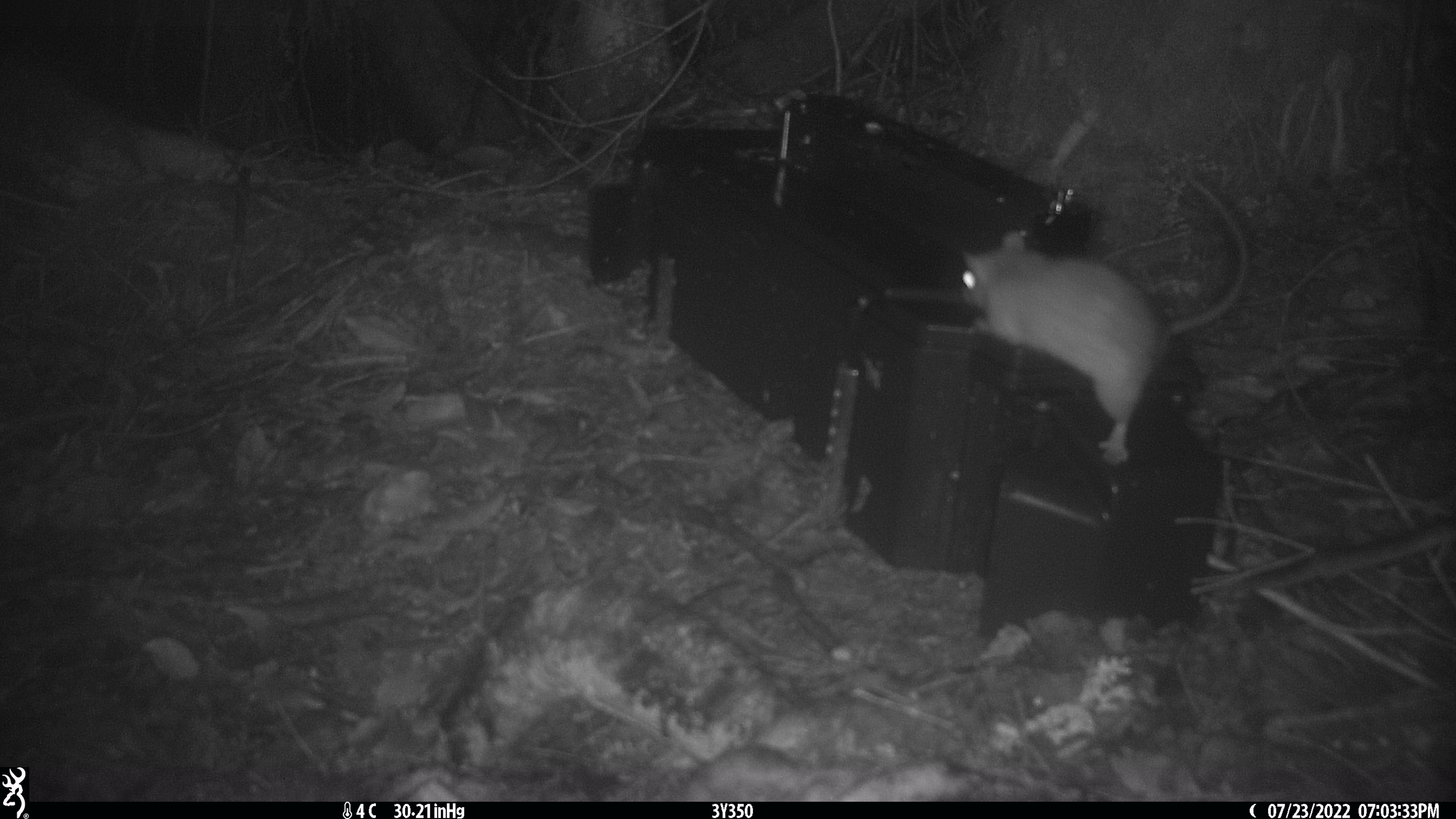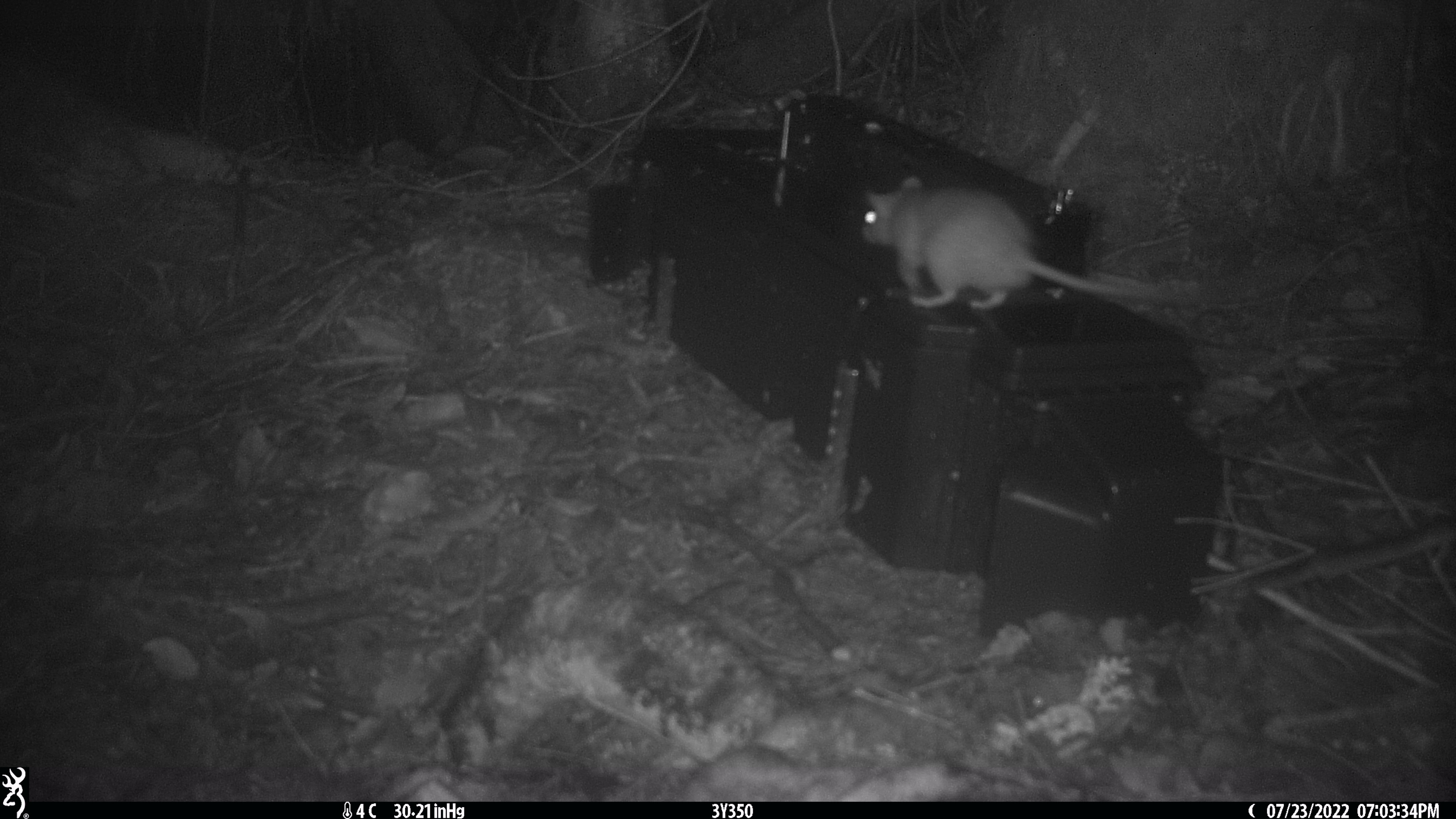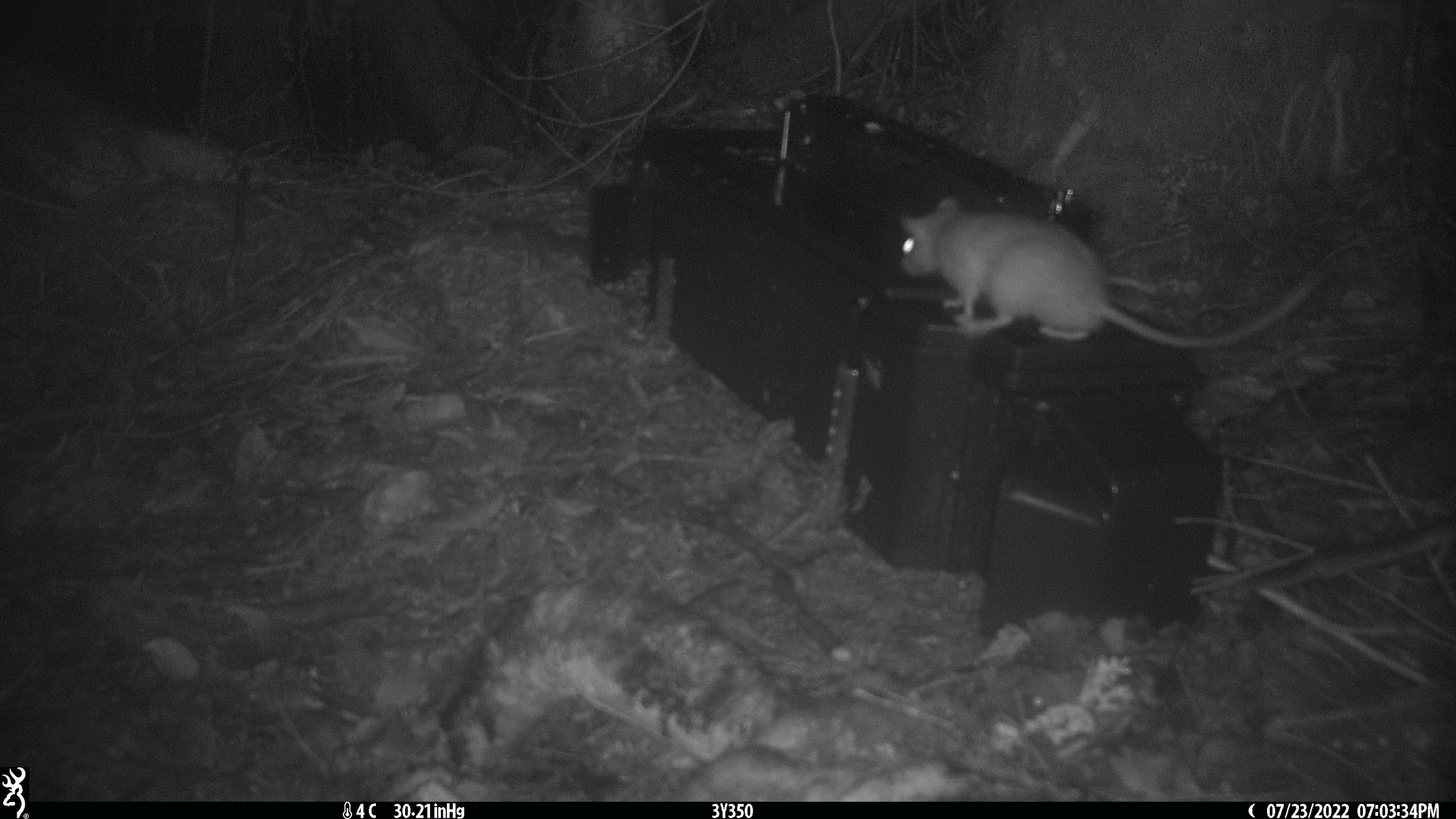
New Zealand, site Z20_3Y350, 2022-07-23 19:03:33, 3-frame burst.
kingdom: Animalia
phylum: Chordata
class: Mammalia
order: Rodentia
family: Muridae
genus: Rattus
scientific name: Rattus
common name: rat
Rat (Rattus).